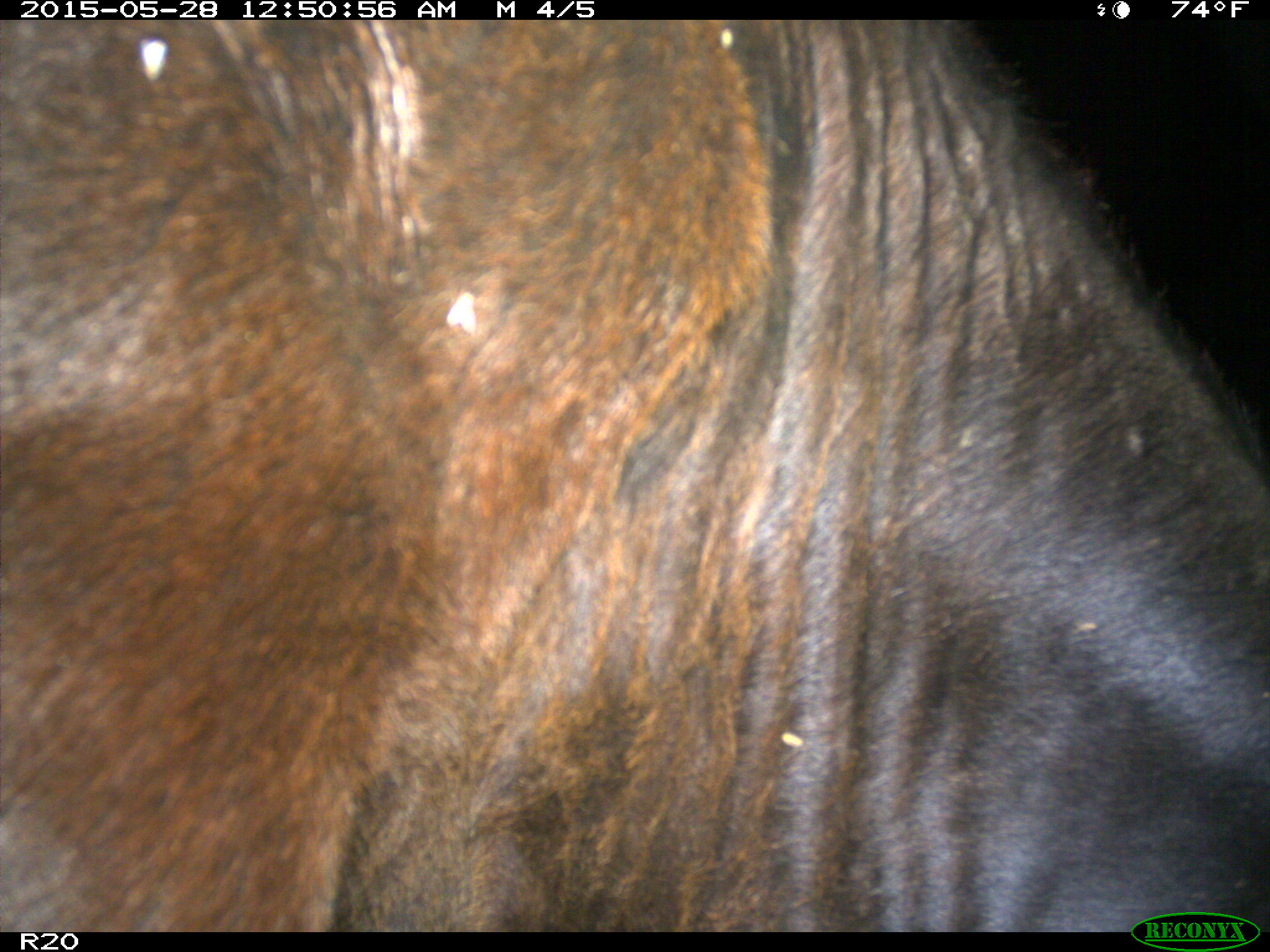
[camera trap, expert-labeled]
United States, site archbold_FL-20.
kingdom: Animalia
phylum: Chordata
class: Mammalia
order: Artiodactyla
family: Bovidae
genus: Bos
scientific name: Bos taurus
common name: domestic cow